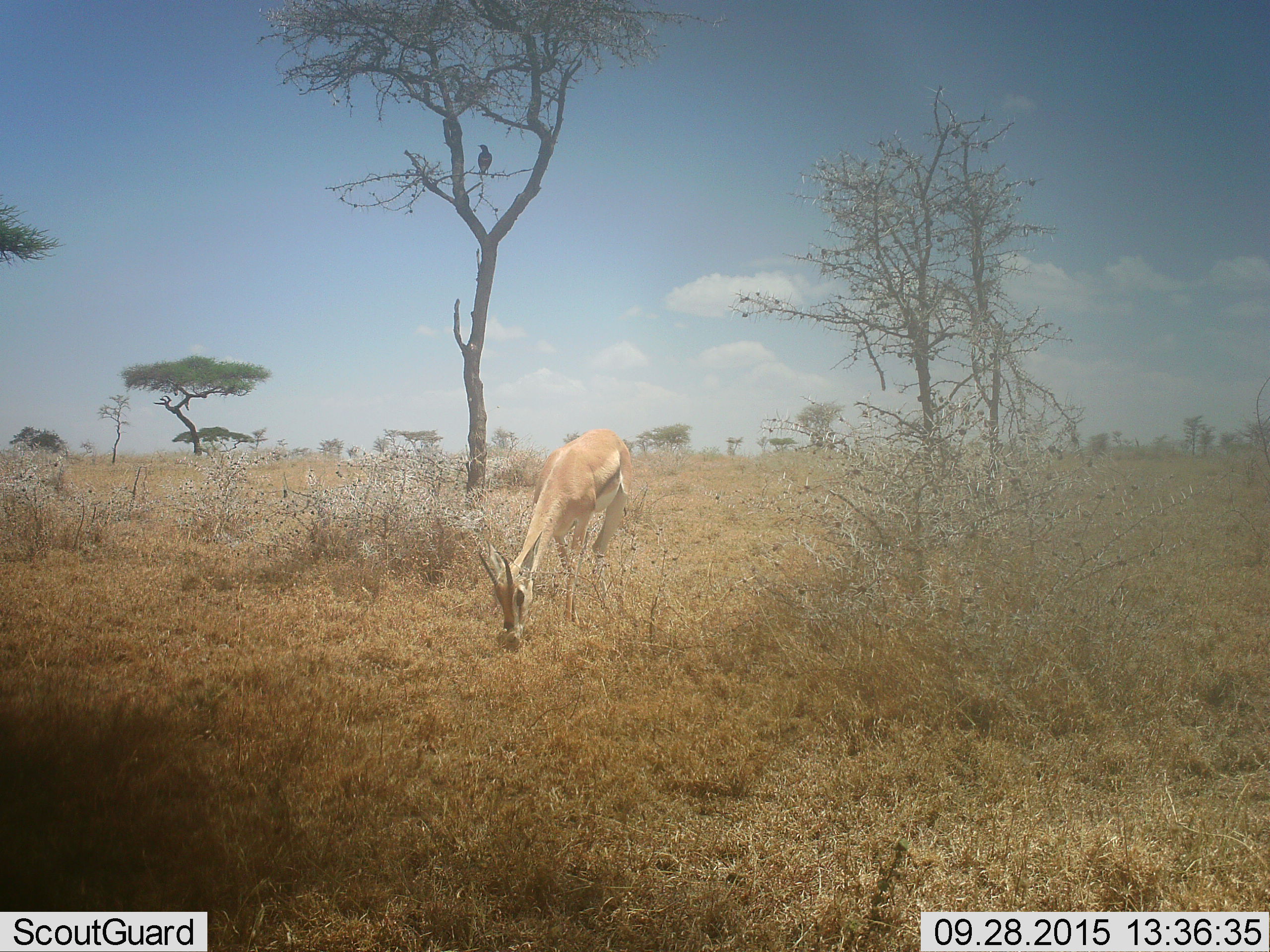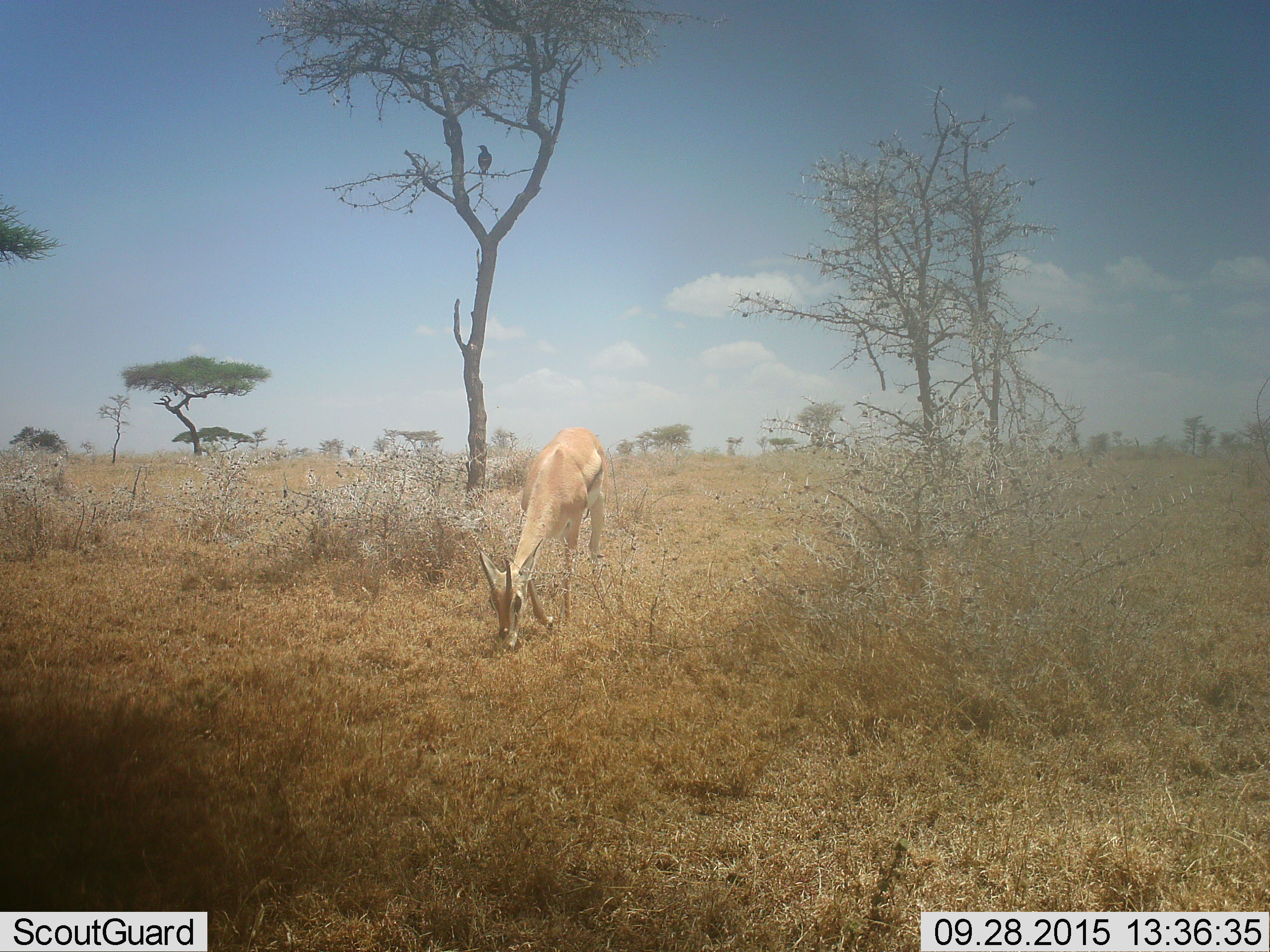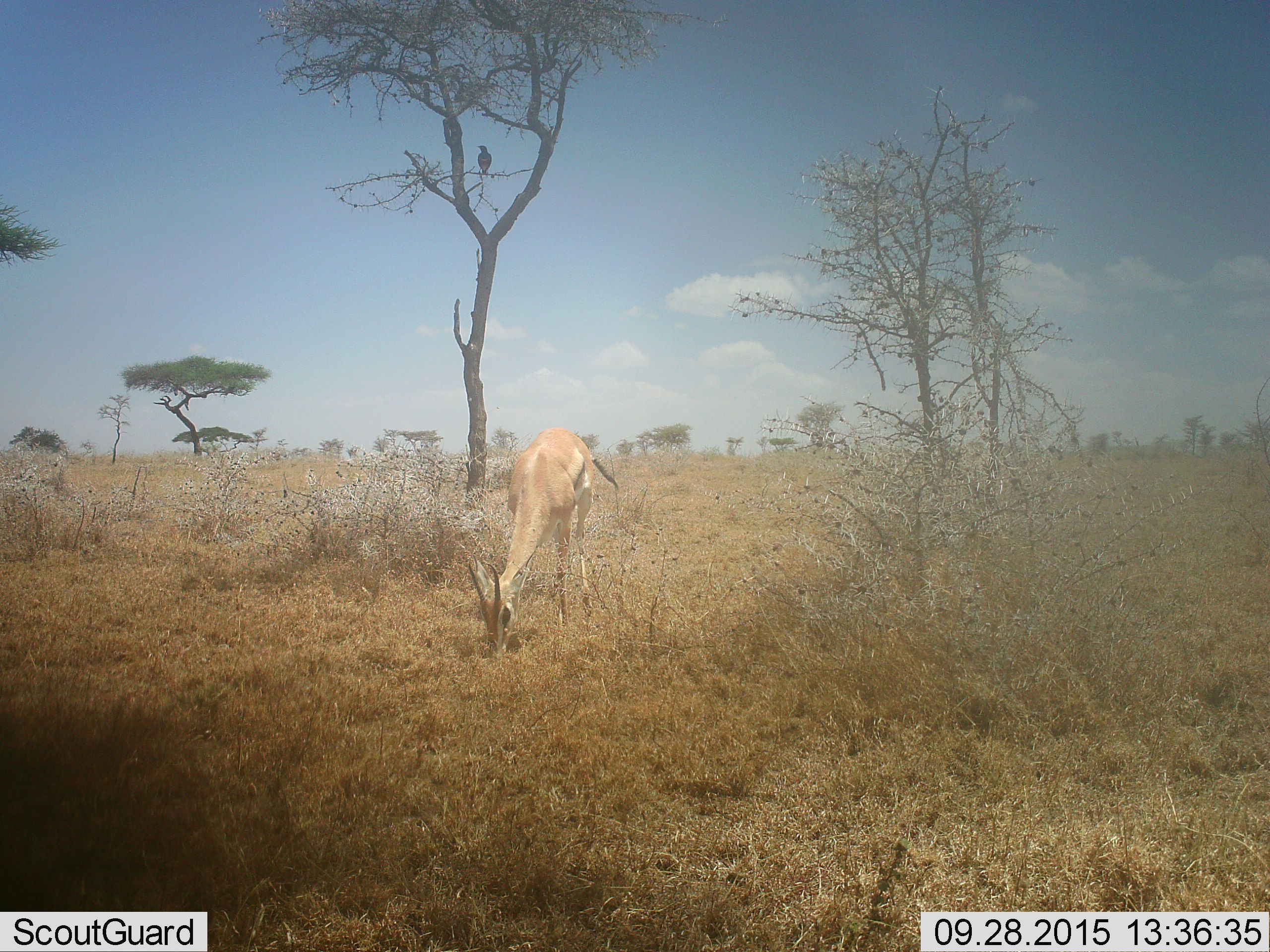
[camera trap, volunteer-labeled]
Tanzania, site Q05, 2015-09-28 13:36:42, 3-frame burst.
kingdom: Animalia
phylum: Chordata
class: Mammalia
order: Artiodactyla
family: Bovidae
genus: Eudorcas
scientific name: Eudorcas thomsonii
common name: thomson's gazelle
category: gazellethomsons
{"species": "gazellethomsons (thomson's gazelle) (Eudorcas thomsonii)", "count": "1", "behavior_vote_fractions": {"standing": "0%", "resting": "0%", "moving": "20%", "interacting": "0%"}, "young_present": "0%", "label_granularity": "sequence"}